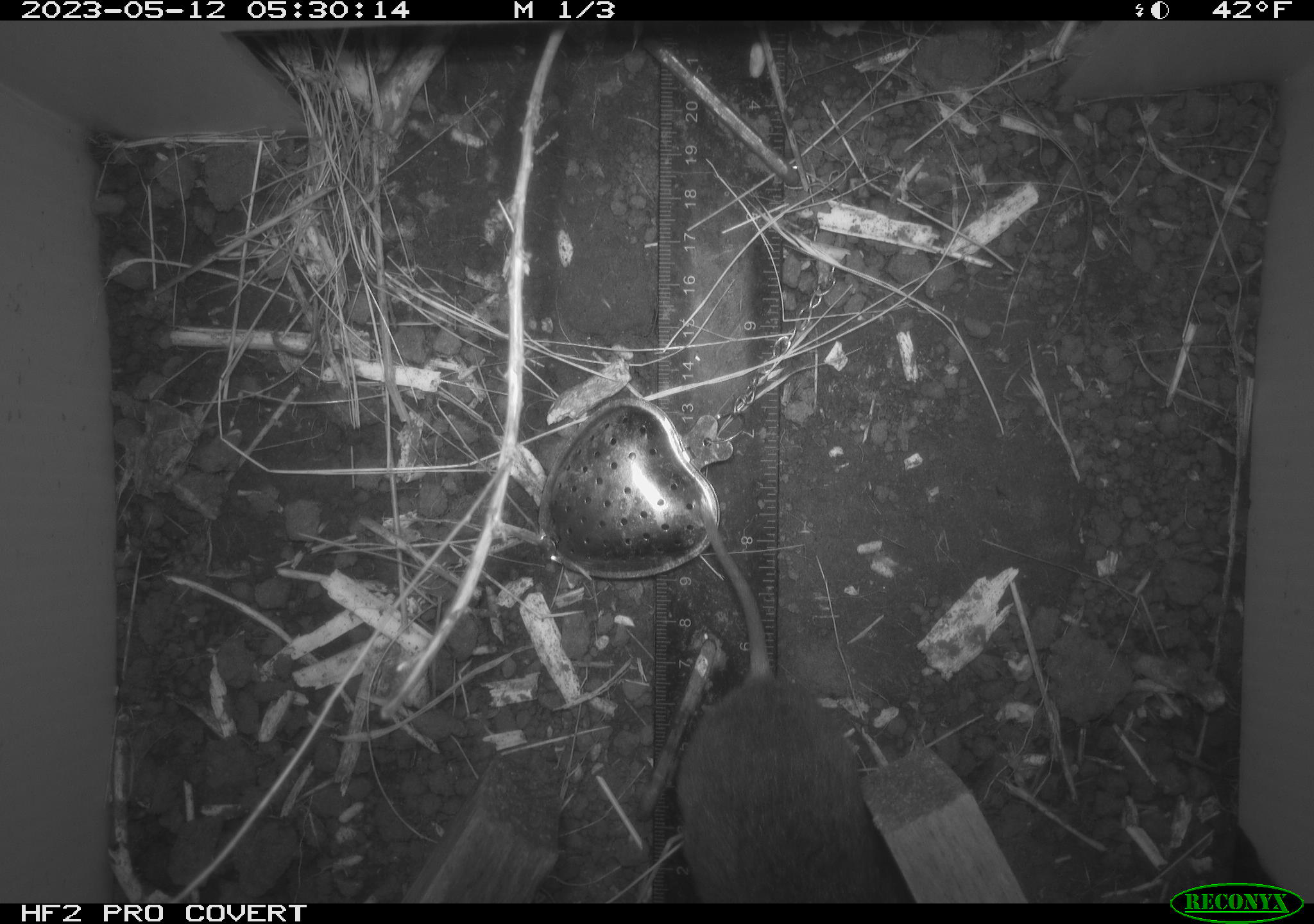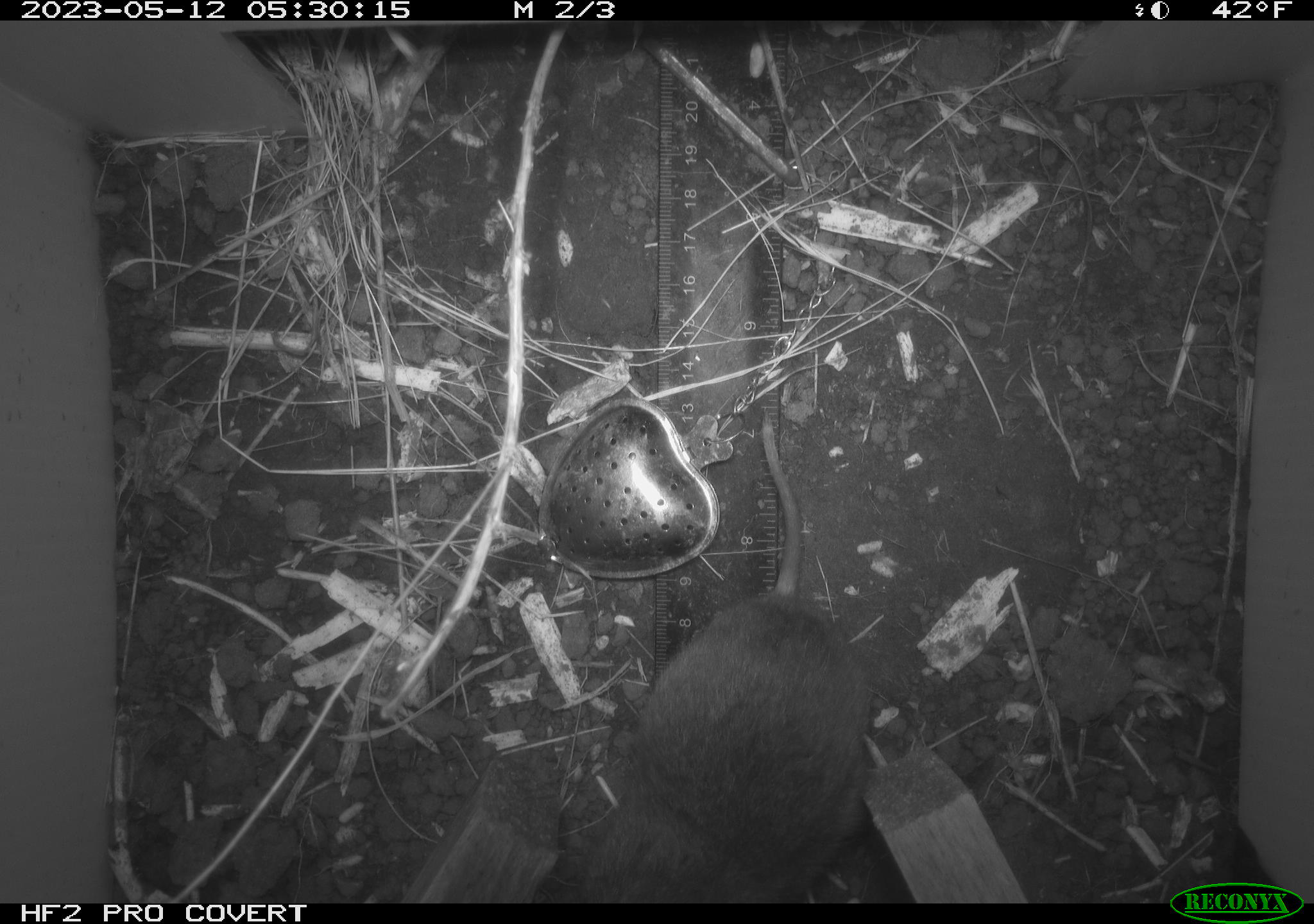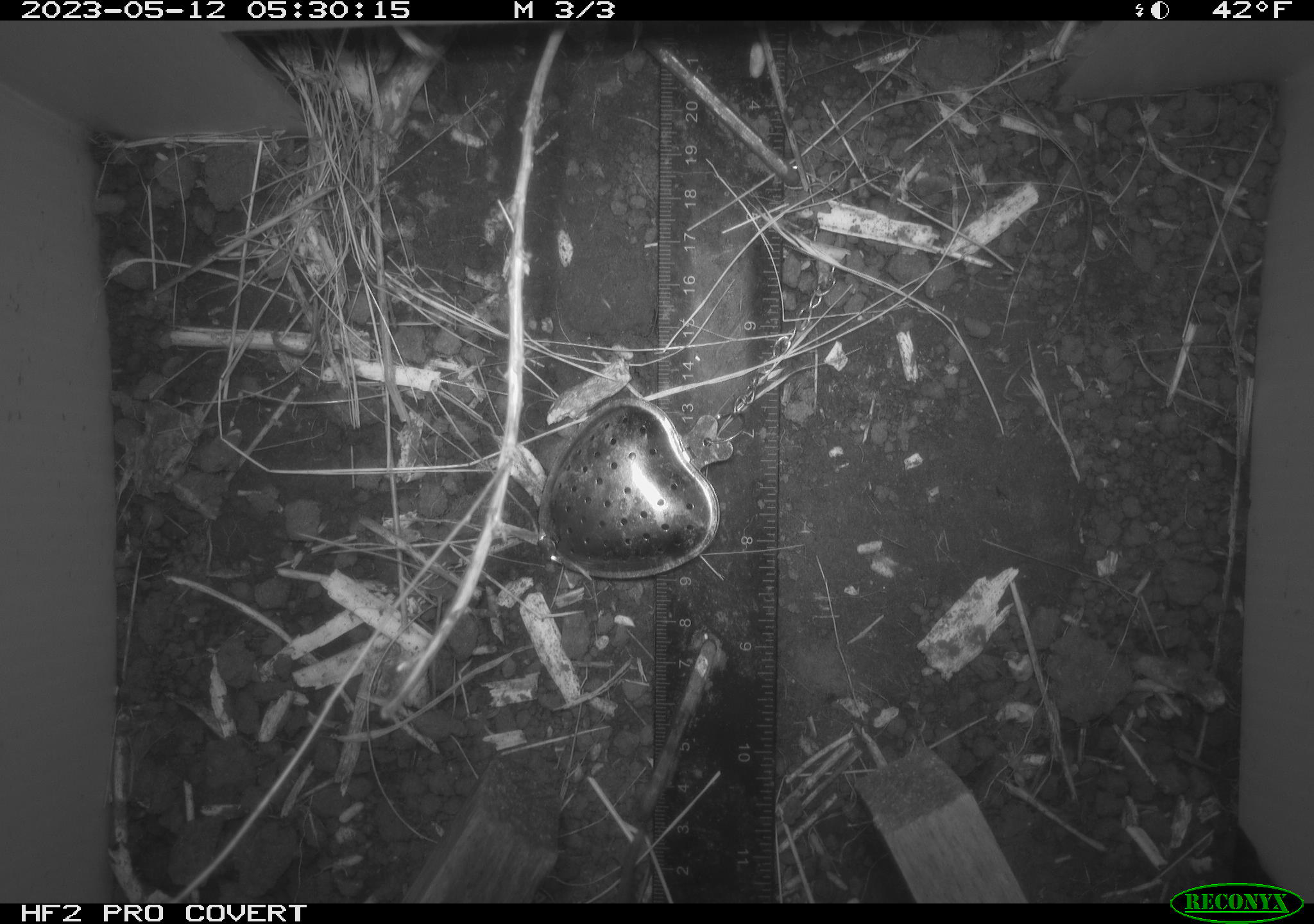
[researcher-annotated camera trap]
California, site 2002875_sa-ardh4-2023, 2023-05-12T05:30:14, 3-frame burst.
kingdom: Animalia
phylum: Chordata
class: Mammalia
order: Rodentia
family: Cricetidae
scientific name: Arvicolinae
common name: voles, lemmings, and muskrats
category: arvicolinae subfamily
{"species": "arvicolinae subfamily (voles, lemmings, and muskrats) (Arvicolinae)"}